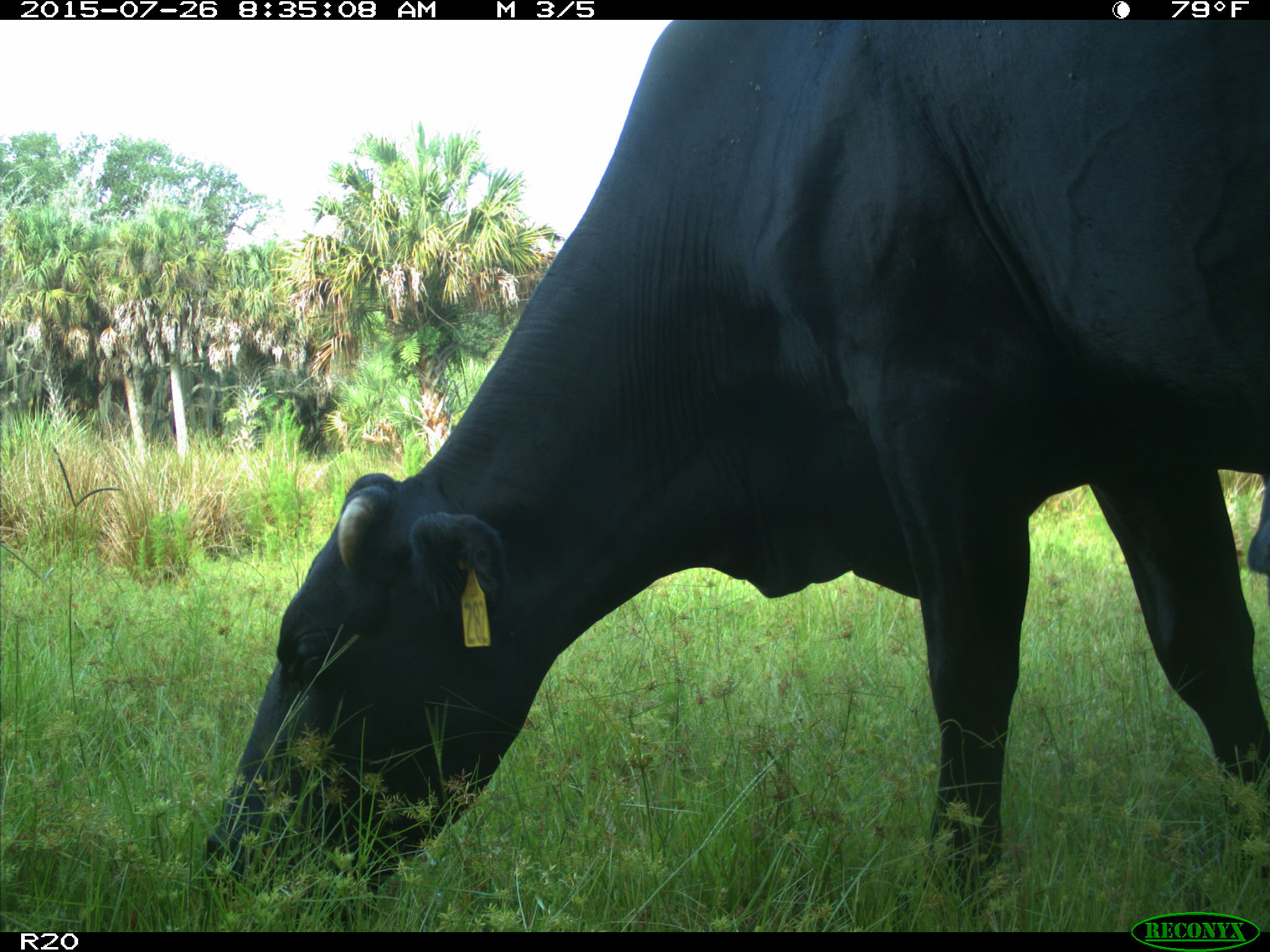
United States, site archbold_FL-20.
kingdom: Animalia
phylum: Chordata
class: Mammalia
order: Artiodactyla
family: Bovidae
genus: Bos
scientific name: Bos taurus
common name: domestic cow